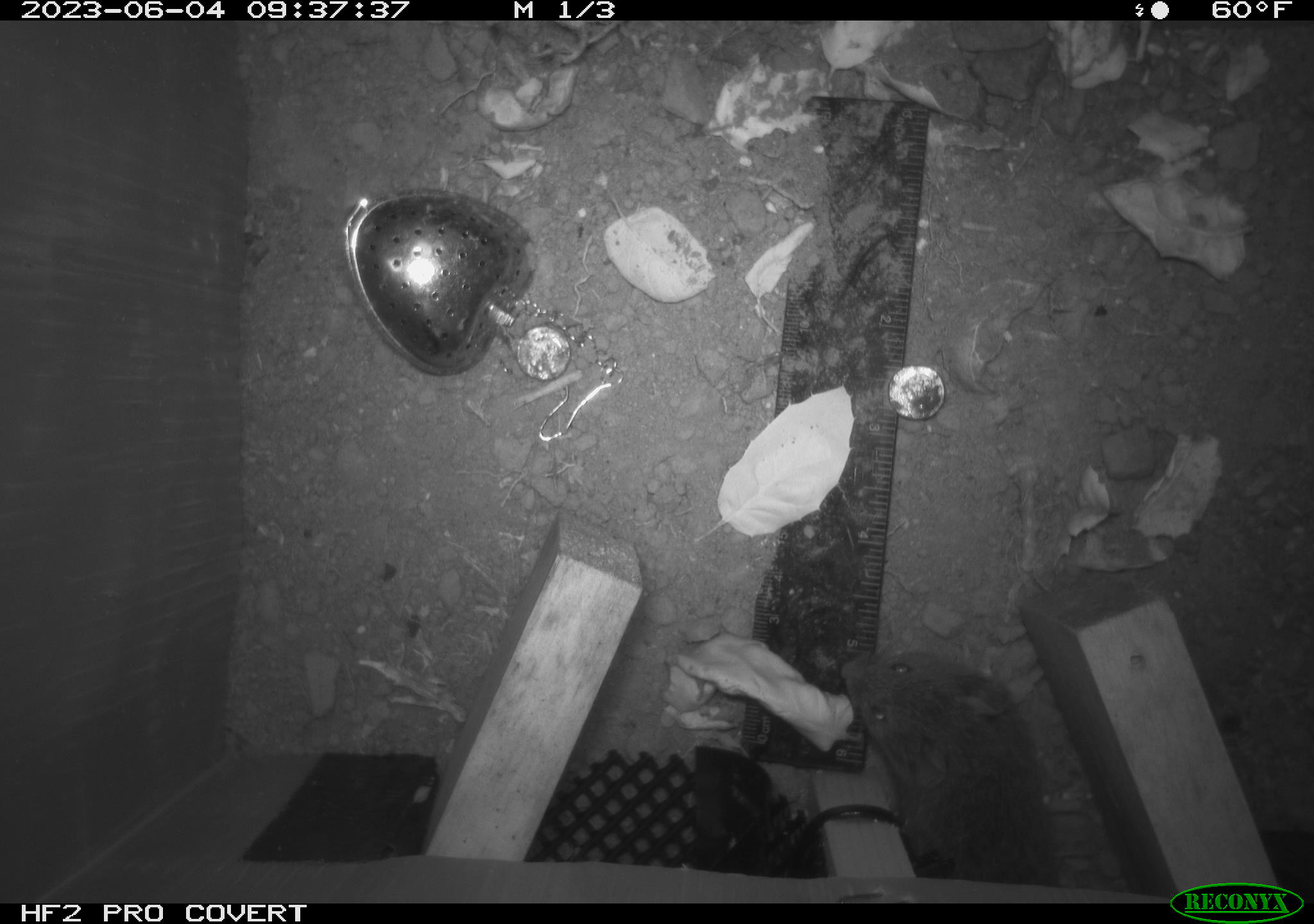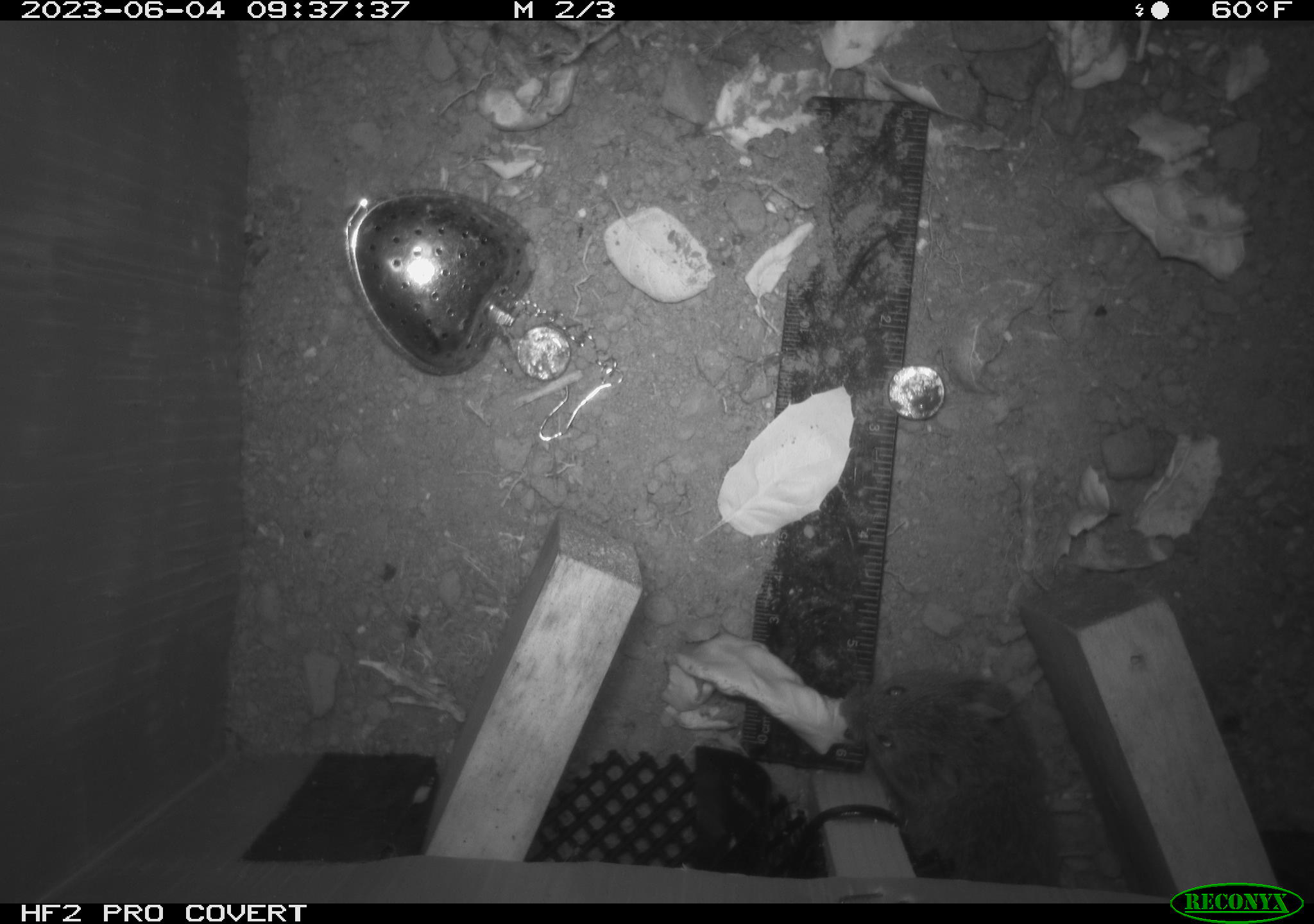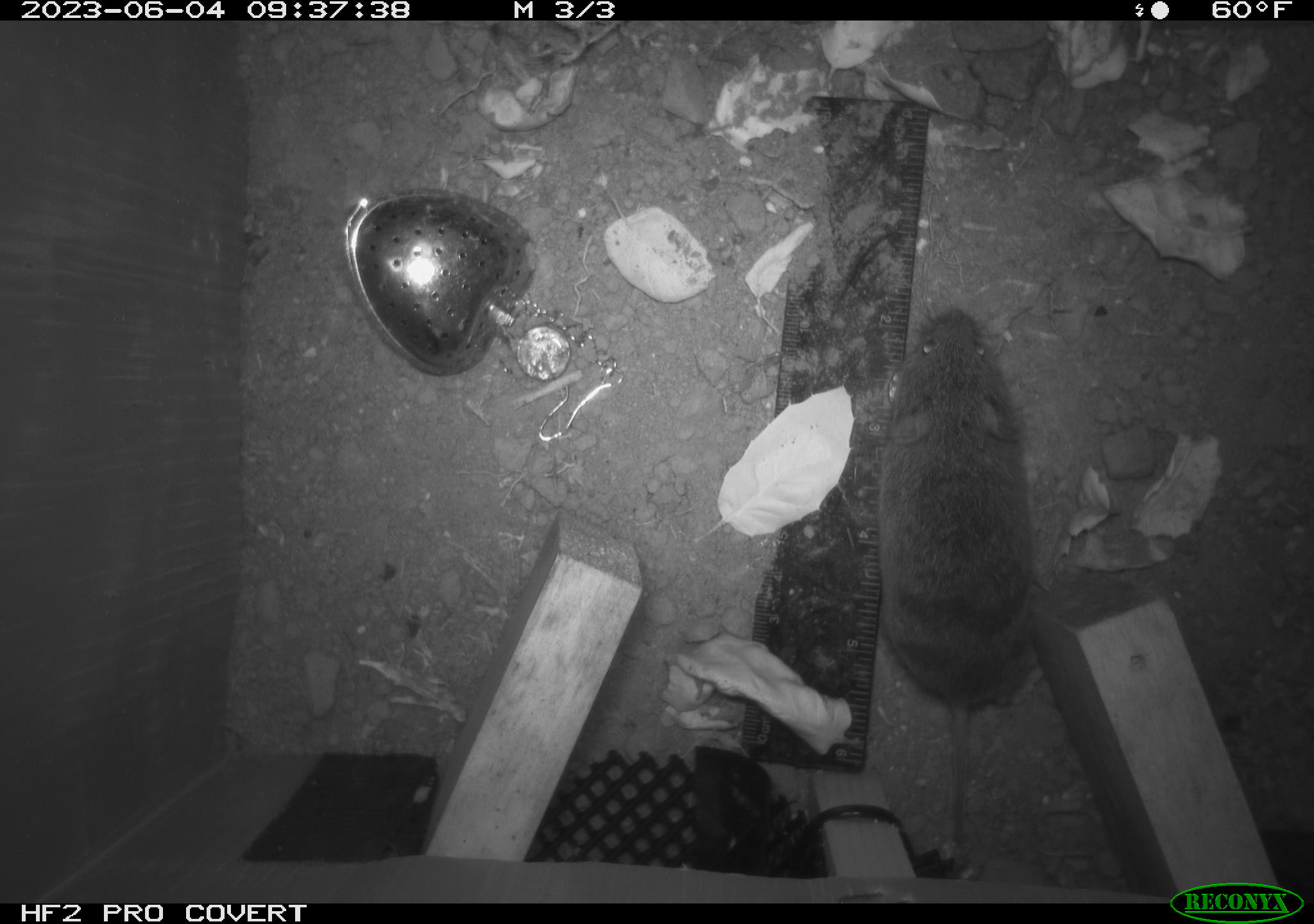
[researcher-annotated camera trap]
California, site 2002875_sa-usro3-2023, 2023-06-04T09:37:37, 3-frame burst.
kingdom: Animalia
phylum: Chordata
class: Mammalia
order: Rodentia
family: Cricetidae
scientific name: Arvicolinae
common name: voles, lemmings, and muskrats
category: arvicolinae subfamily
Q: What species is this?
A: Arvicolinae subfamily (voles, lemmings, and muskrats) (Arvicolinae).